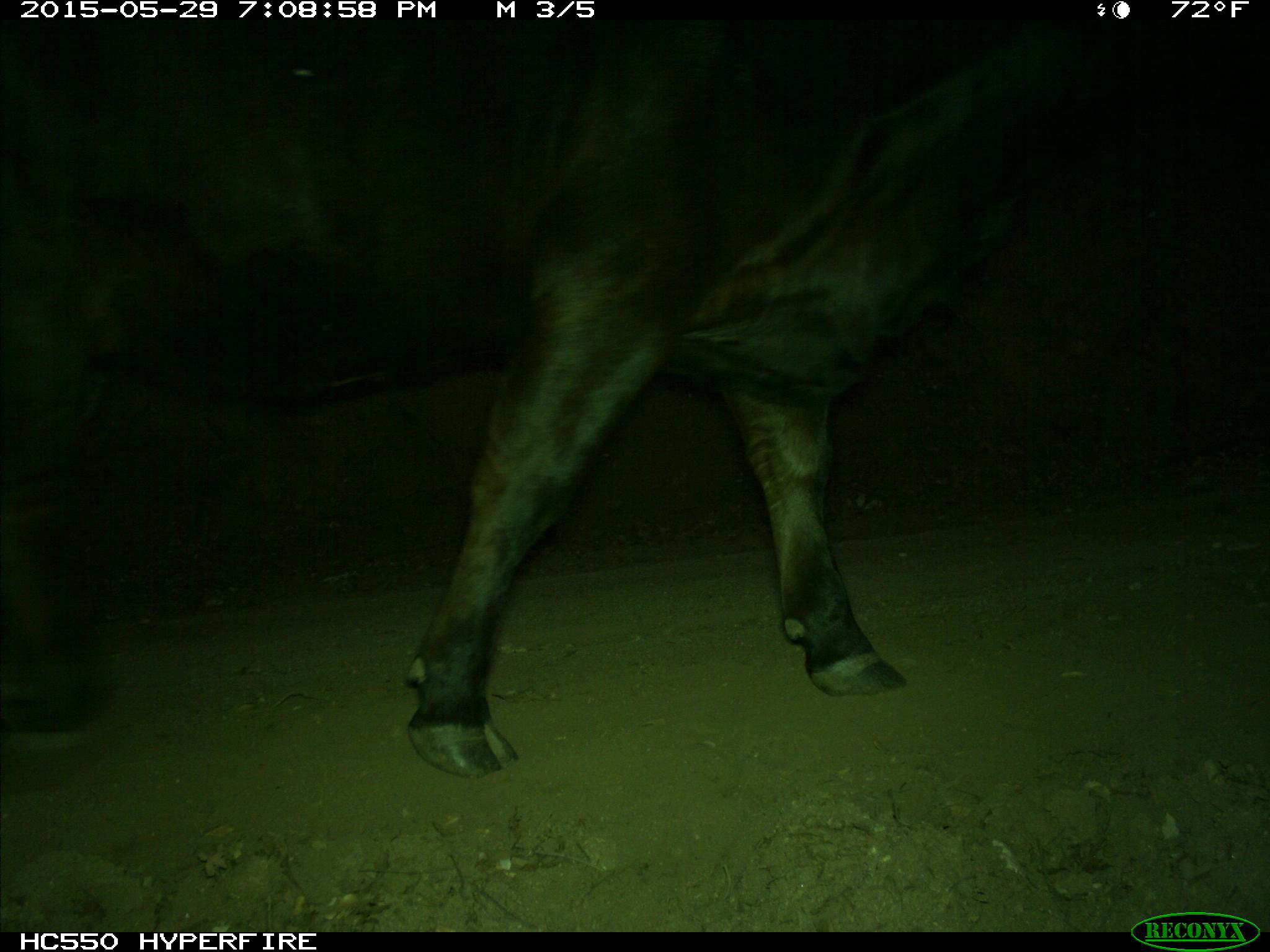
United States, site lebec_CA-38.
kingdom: Animalia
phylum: Chordata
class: Mammalia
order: Artiodactyla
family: Bovidae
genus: Bos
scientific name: Bos taurus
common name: domestic cow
Bos taurus (domestic cow).